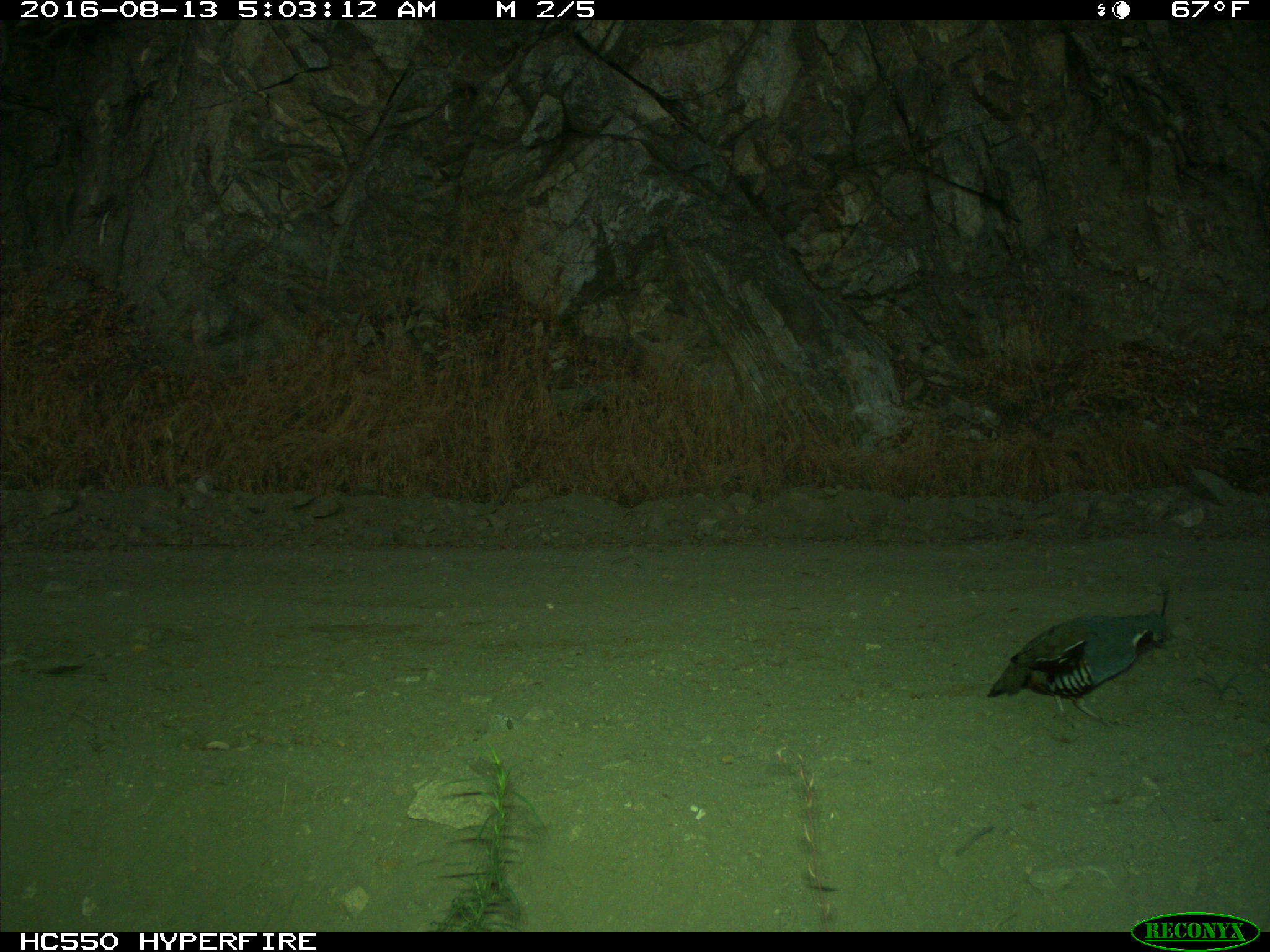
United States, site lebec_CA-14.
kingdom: Animalia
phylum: Chordata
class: Aves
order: Galliformes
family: Odontophoridae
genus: Callipepla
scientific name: Callipepla californica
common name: california quail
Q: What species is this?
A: Callipepla californica (california quail).